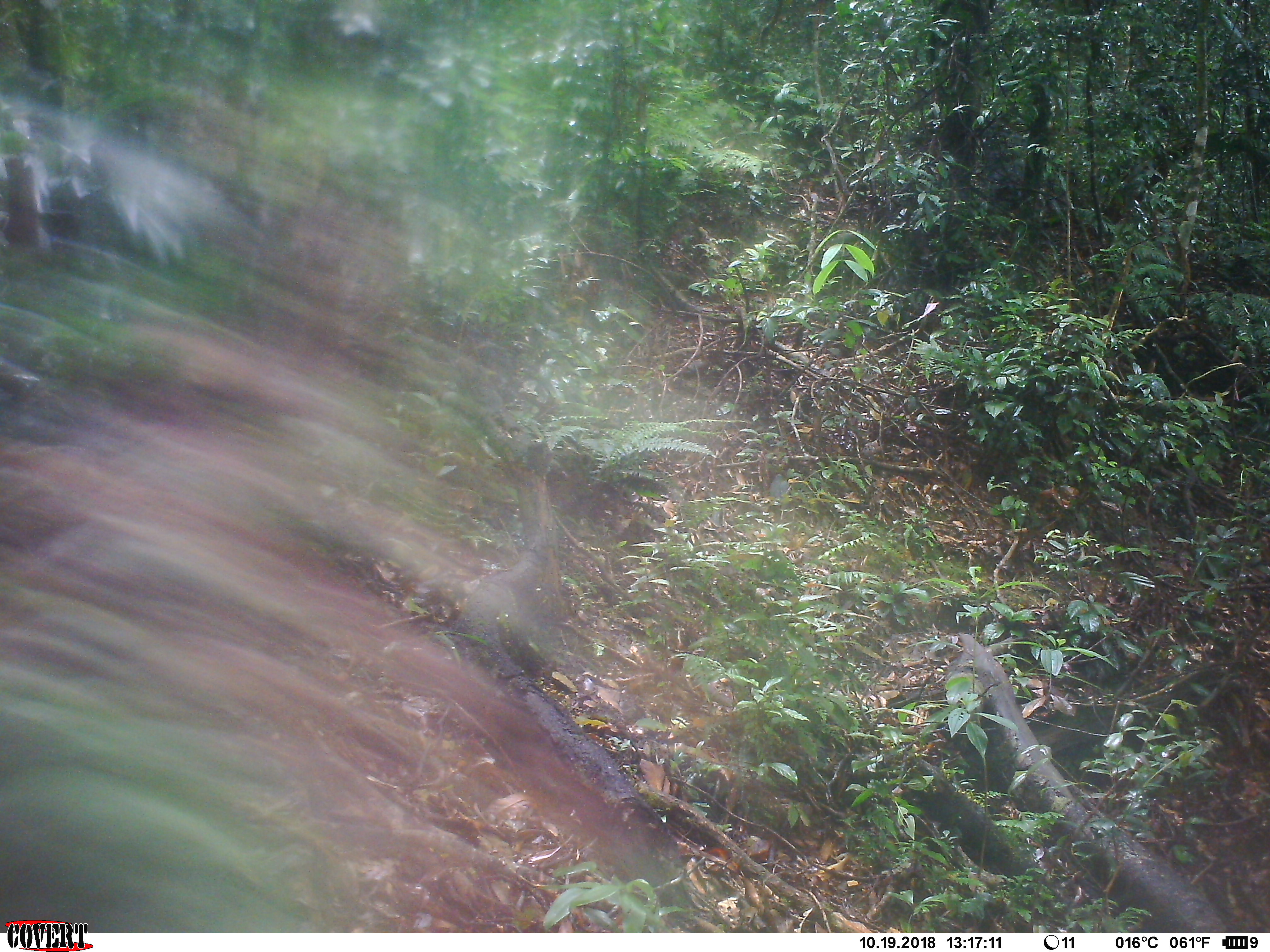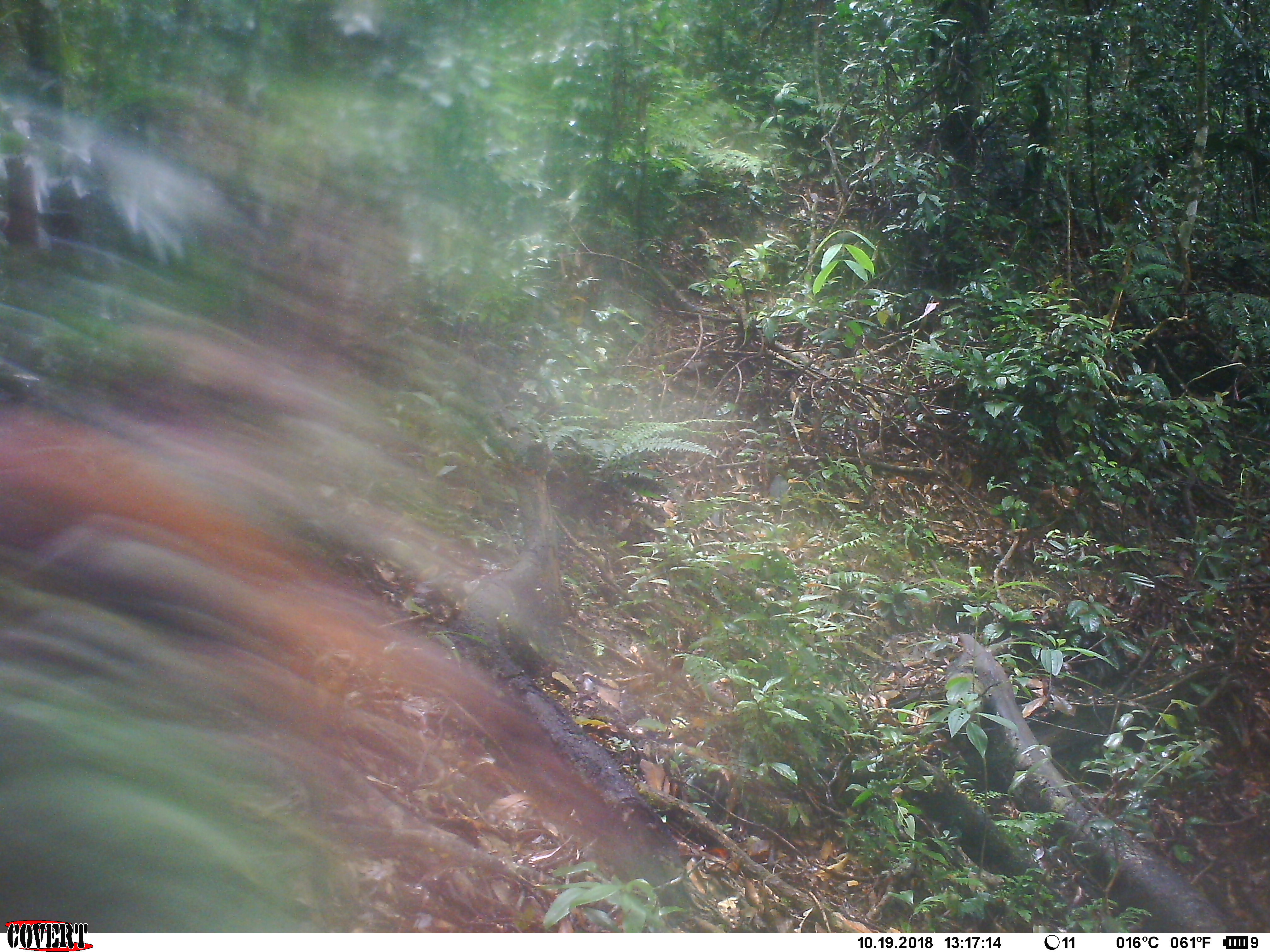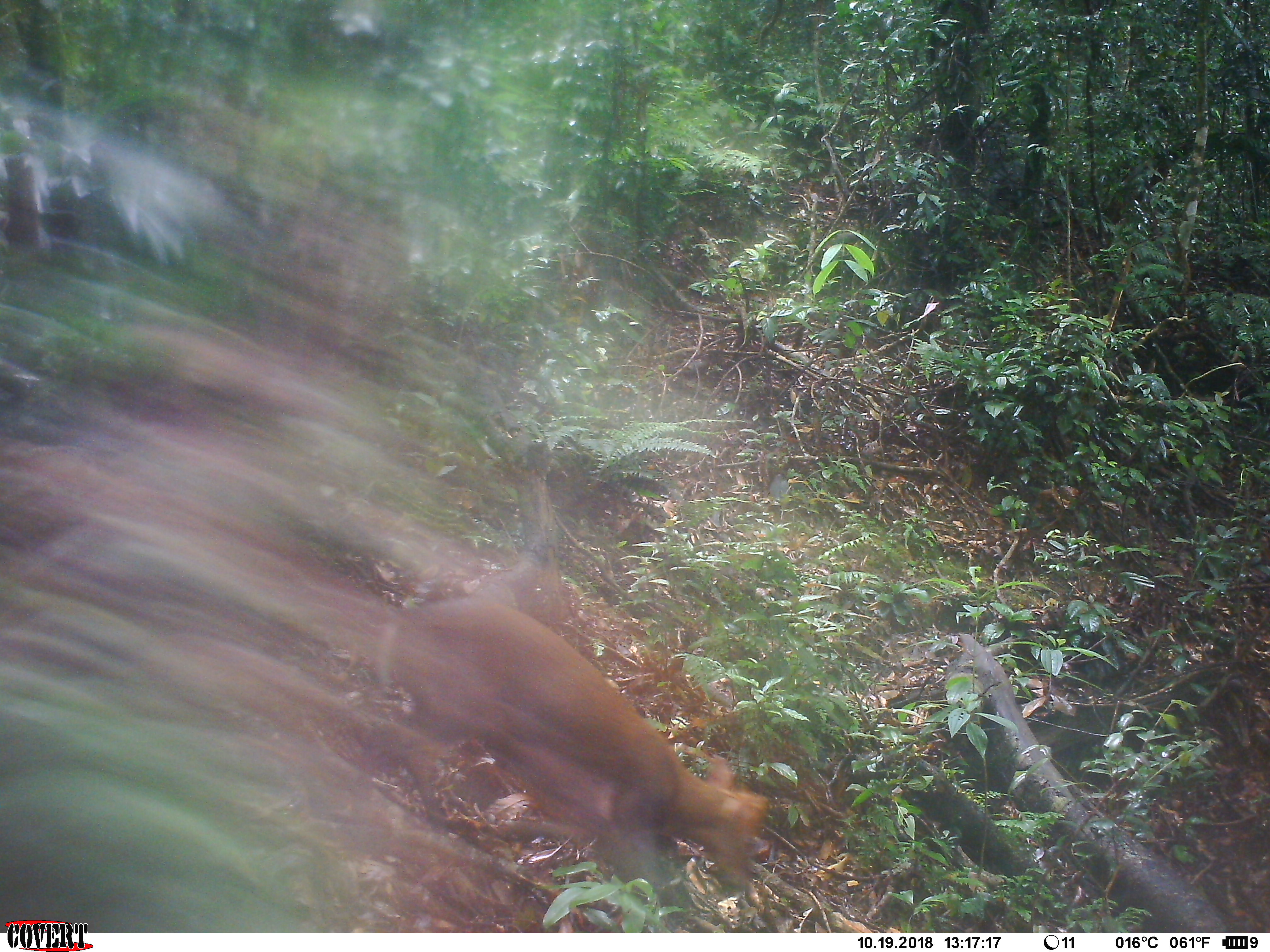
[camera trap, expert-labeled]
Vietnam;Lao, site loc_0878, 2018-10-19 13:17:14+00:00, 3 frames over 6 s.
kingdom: Animalia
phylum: Chordata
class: Mammalia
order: Artiodactyla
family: Cervidae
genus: Muntiacus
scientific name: Muntiacus rooseveltorum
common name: roosevelt's muntjac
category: roosevelts muntjac group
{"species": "roosevelts muntjac group (roosevelt's muntjac) (Muntiacus rooseveltorum)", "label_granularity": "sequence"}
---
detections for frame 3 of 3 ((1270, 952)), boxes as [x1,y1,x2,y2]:
roosevelts muntjac group: [365,590,770,929]